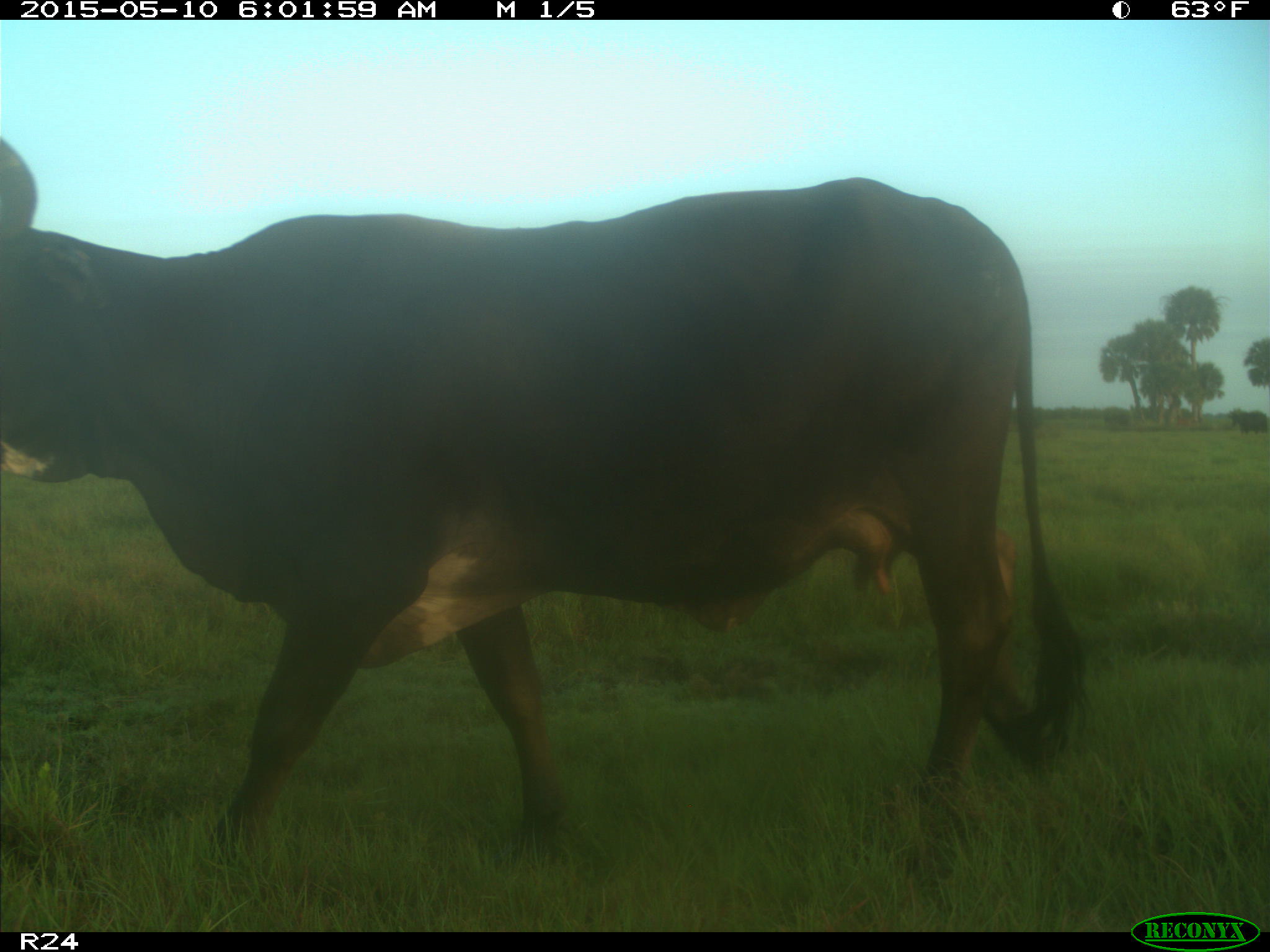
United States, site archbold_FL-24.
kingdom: Animalia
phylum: Chordata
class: Mammalia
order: Artiodactyla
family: Bovidae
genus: Bos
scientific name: Bos taurus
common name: domestic cow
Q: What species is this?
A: Bos taurus (domestic cow).